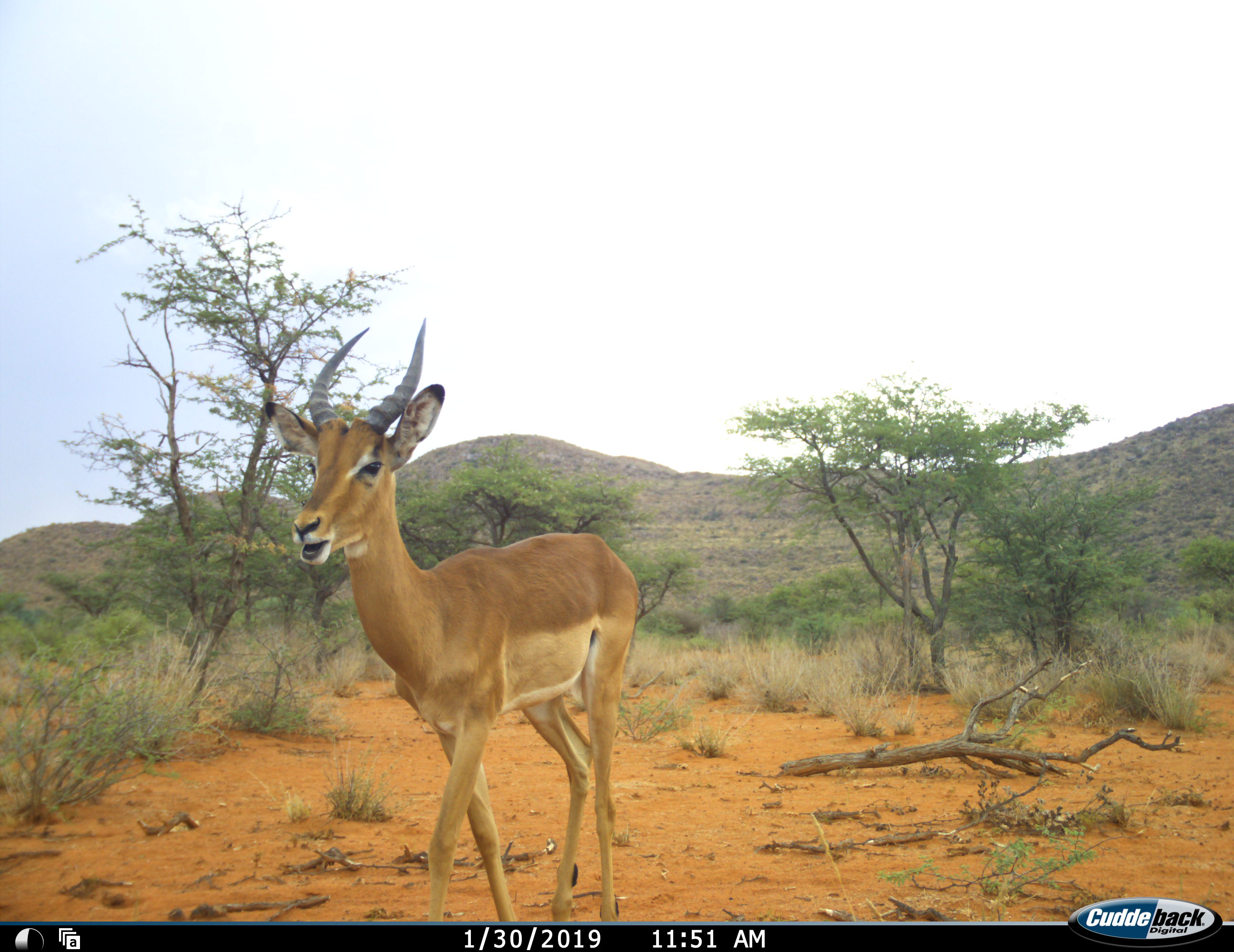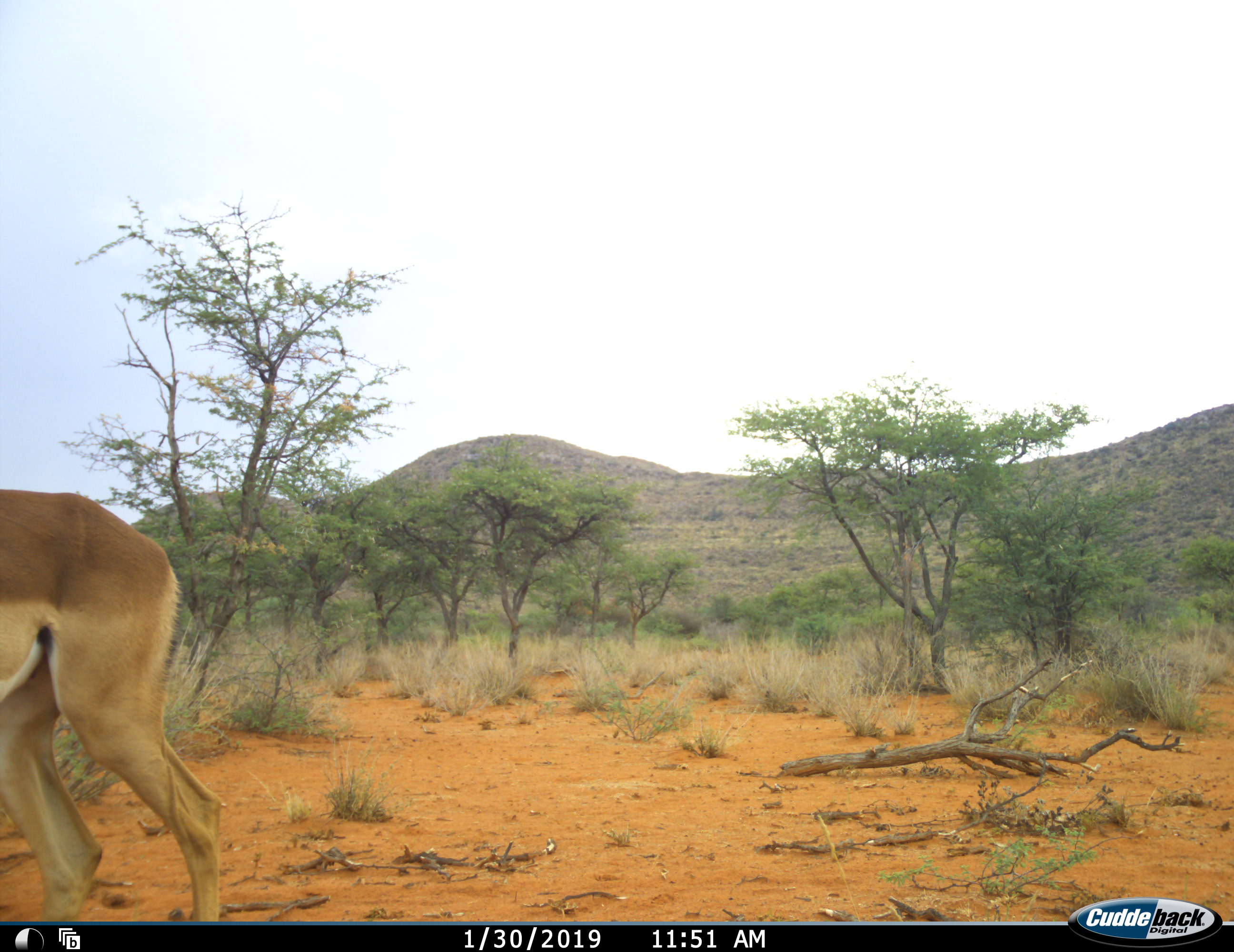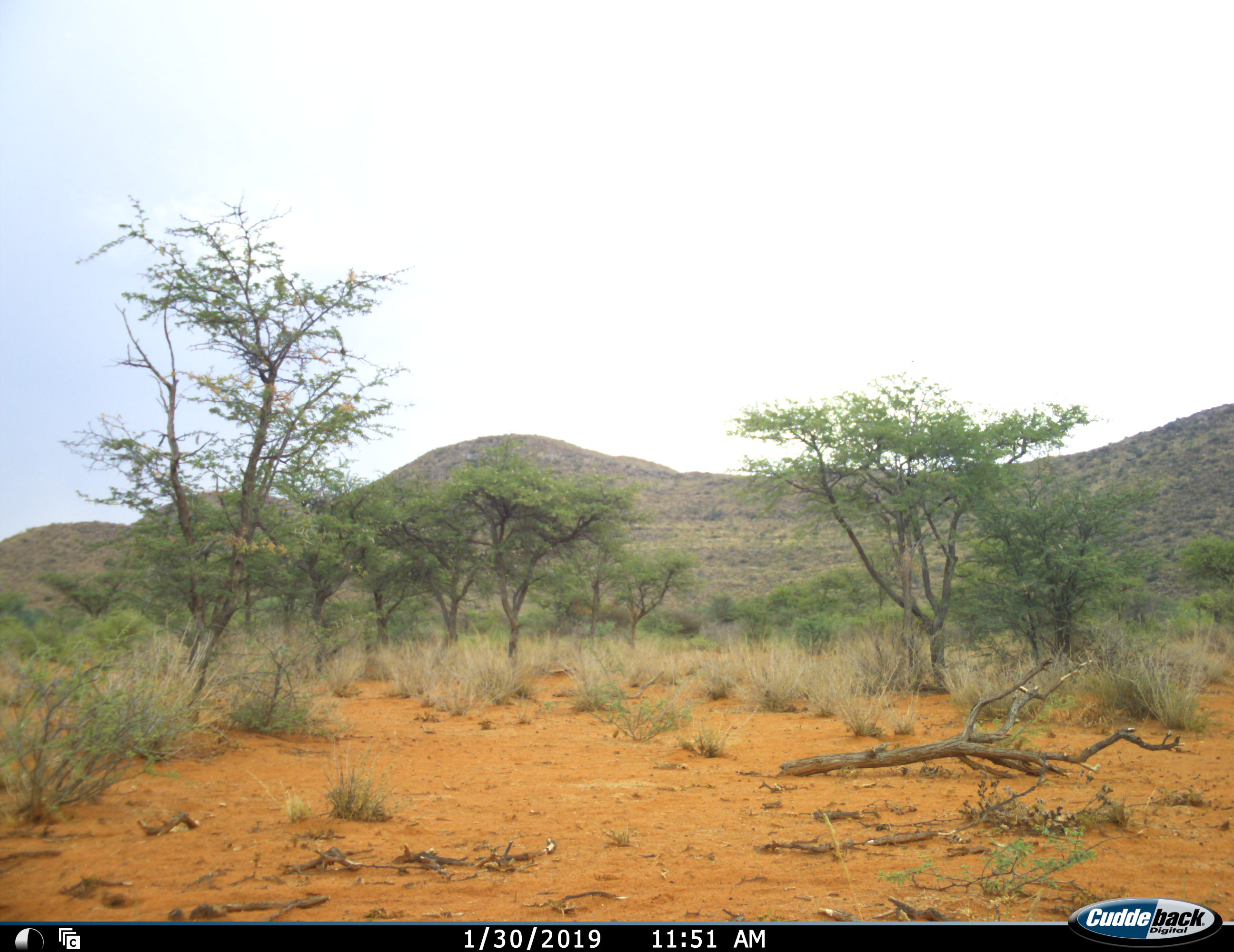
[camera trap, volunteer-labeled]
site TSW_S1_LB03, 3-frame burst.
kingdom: Animalia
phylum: Chordata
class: Mammalia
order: Artiodactyla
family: Bovidae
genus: Aepyceros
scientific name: Aepyceros melampus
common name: impala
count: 1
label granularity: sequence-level